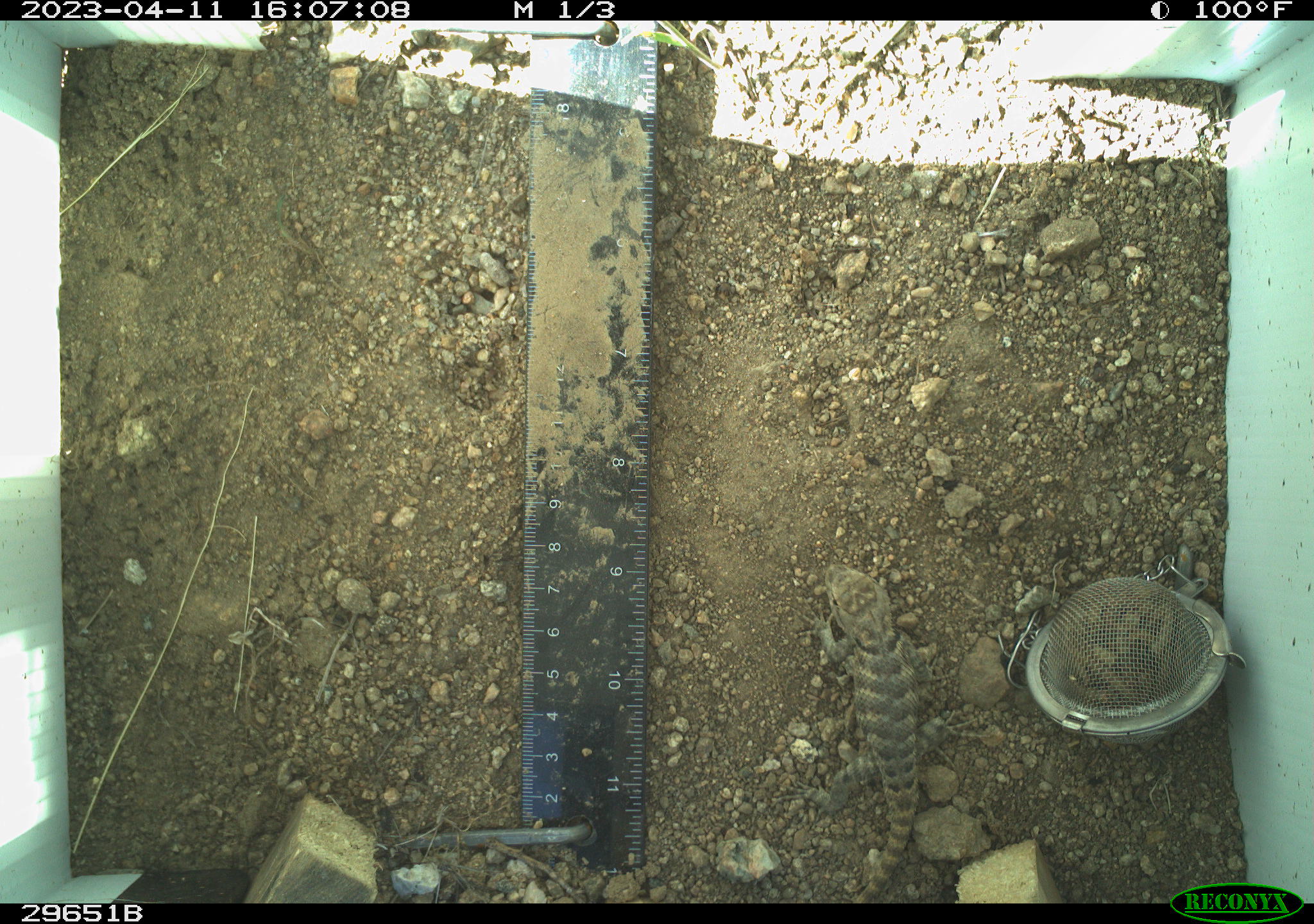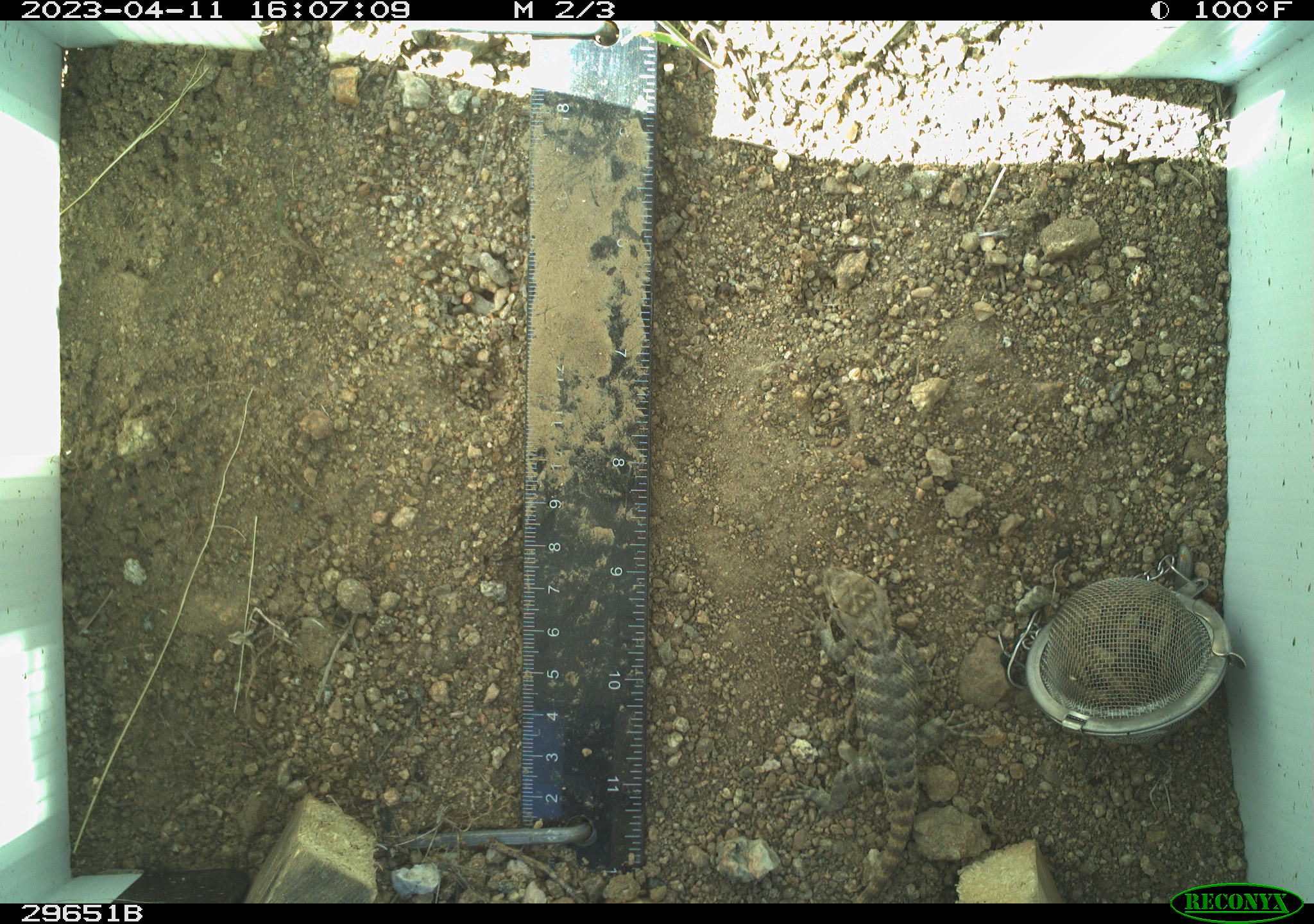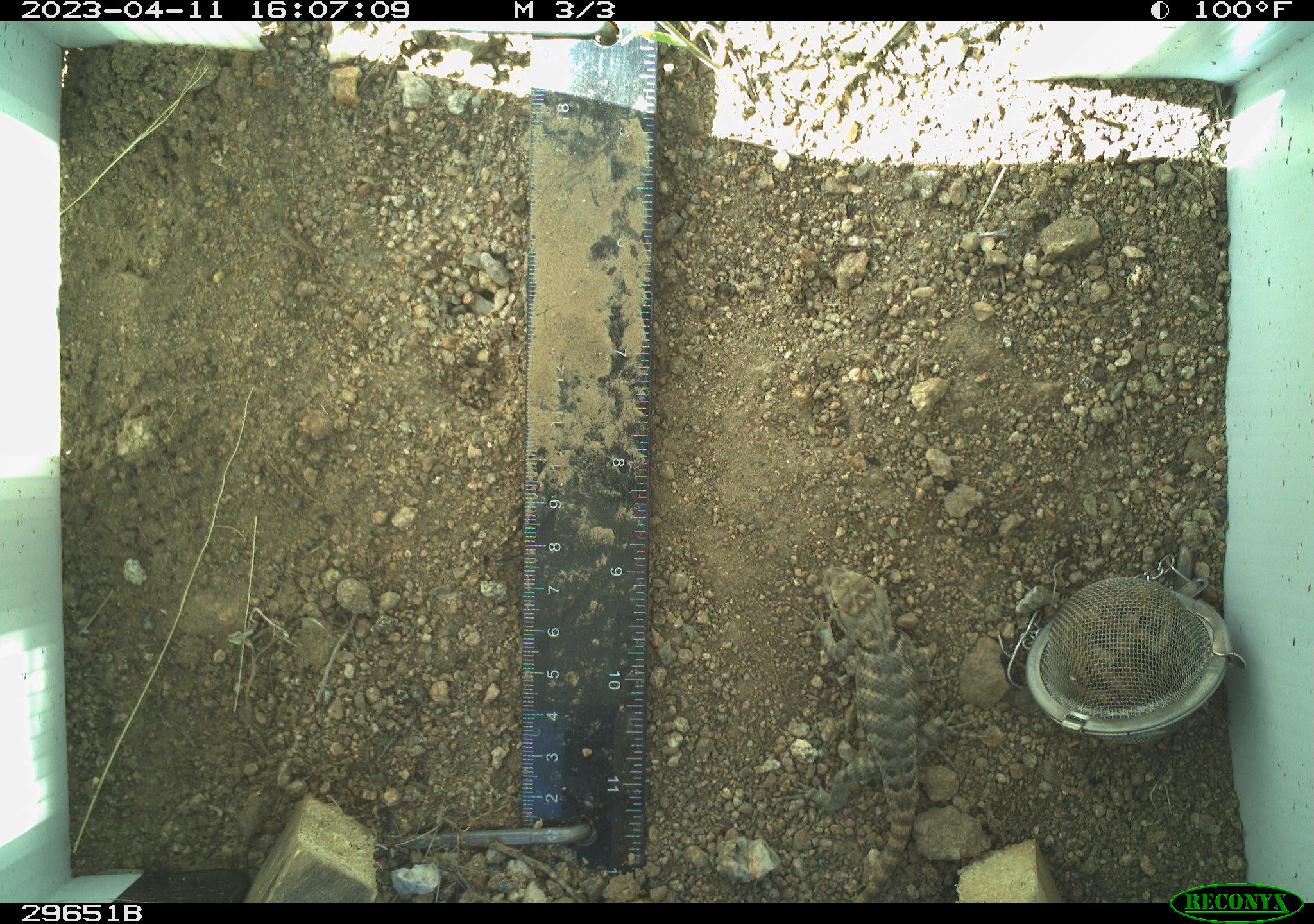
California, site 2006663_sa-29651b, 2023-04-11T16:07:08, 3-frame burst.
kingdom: Animalia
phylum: Chordata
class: Reptilia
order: Squamata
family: Phrynosomatidae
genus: Sceloporus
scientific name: Sceloporus uniformis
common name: yellow-backed spiny lizard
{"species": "yellow-backed spiny lizard (Sceloporus uniformis)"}